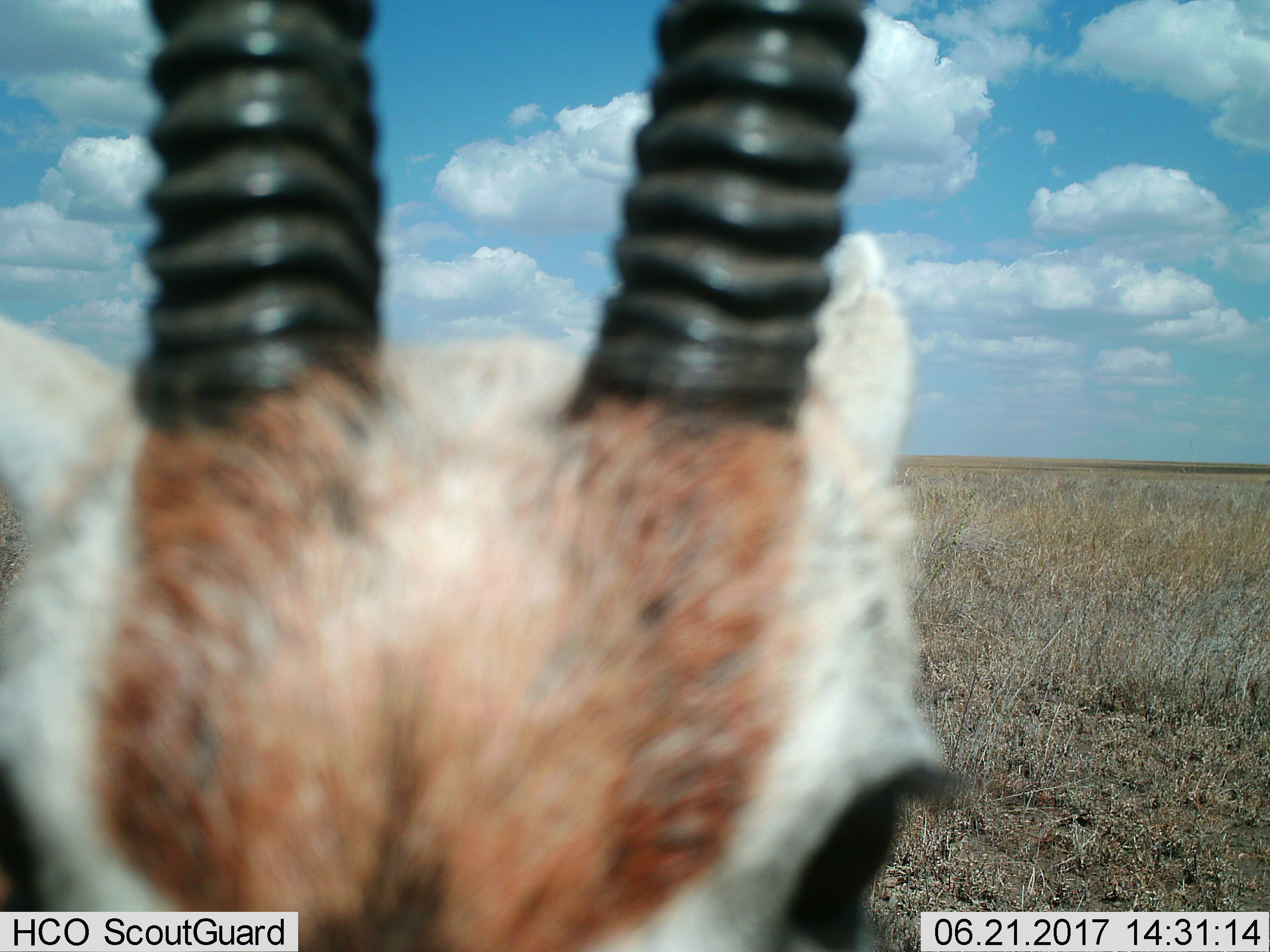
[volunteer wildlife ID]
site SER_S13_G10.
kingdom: Animalia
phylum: Chordata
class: Mammalia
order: Artiodactyla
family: Bovidae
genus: Eudorcas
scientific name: Eudorcas thomsonii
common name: thomson's gazelle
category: gazellethomsons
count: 1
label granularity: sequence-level